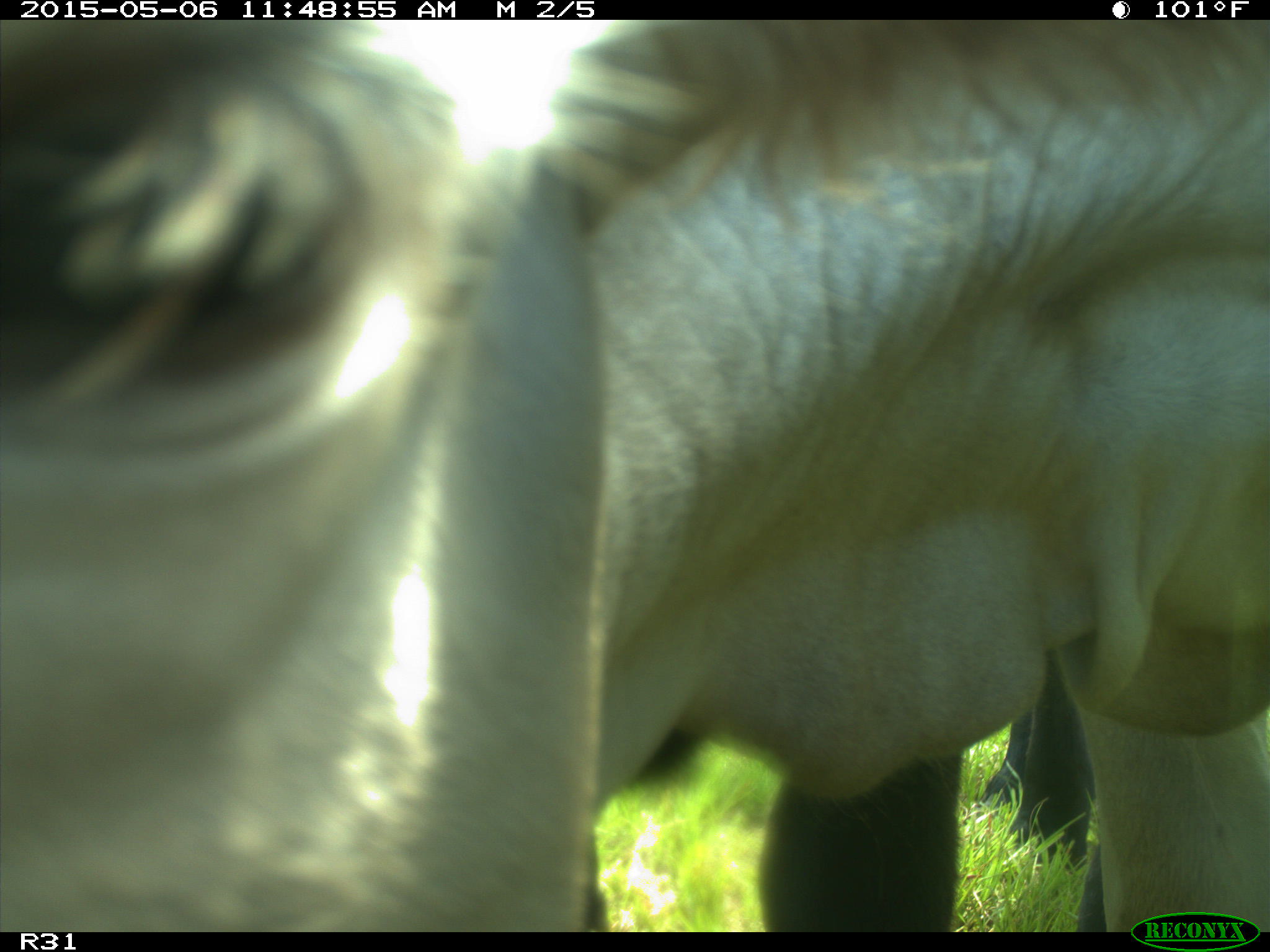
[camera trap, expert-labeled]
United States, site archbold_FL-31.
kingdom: Animalia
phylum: Chordata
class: Mammalia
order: Artiodactyla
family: Bovidae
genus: Bos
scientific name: Bos taurus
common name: domestic cow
Bos taurus (domestic cow).